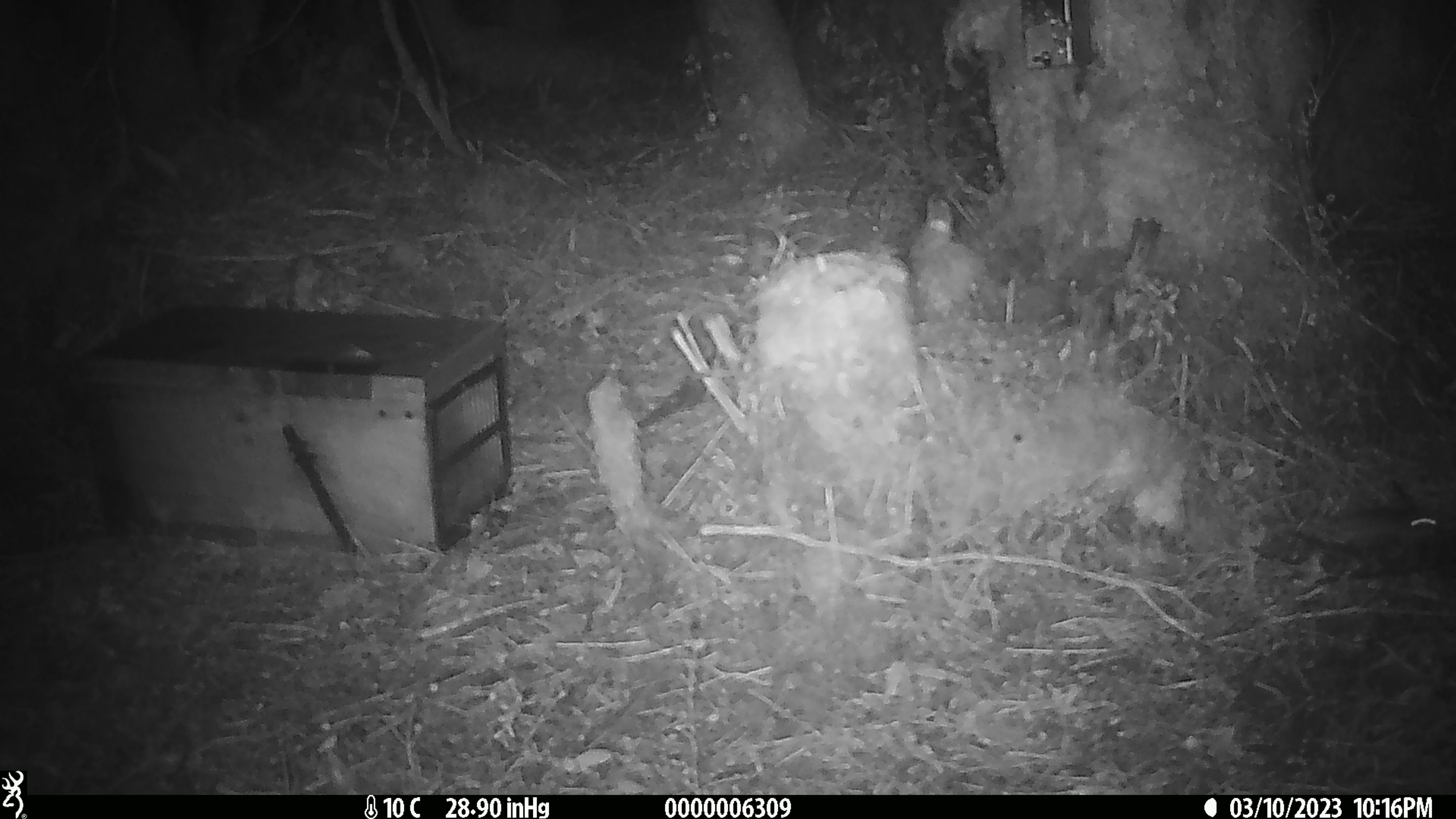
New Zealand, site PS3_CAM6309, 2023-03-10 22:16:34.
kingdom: Animalia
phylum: Chordata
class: Mammalia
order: Rodentia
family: Muridae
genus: Mus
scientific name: Mus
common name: mouse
Mouse (Mus).